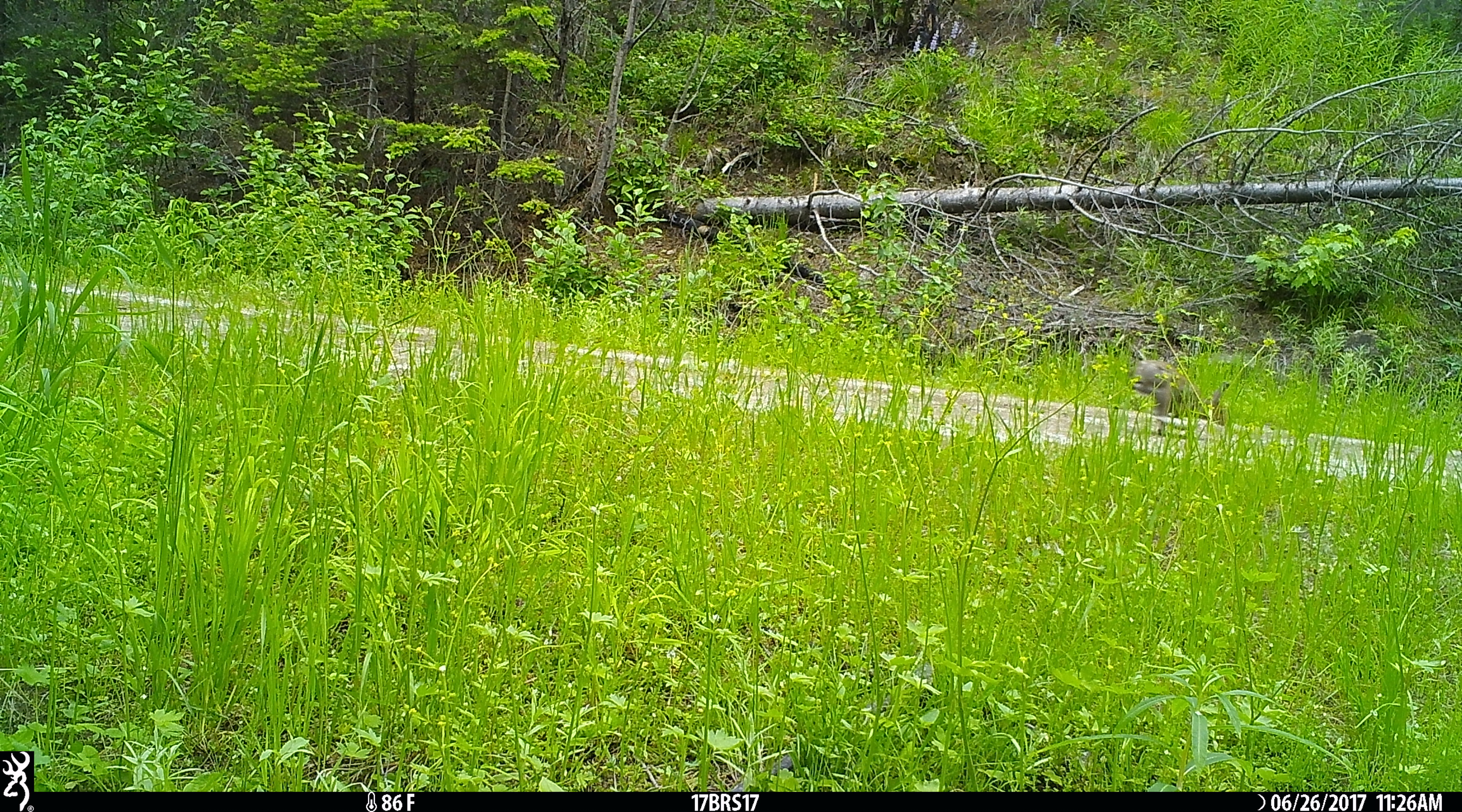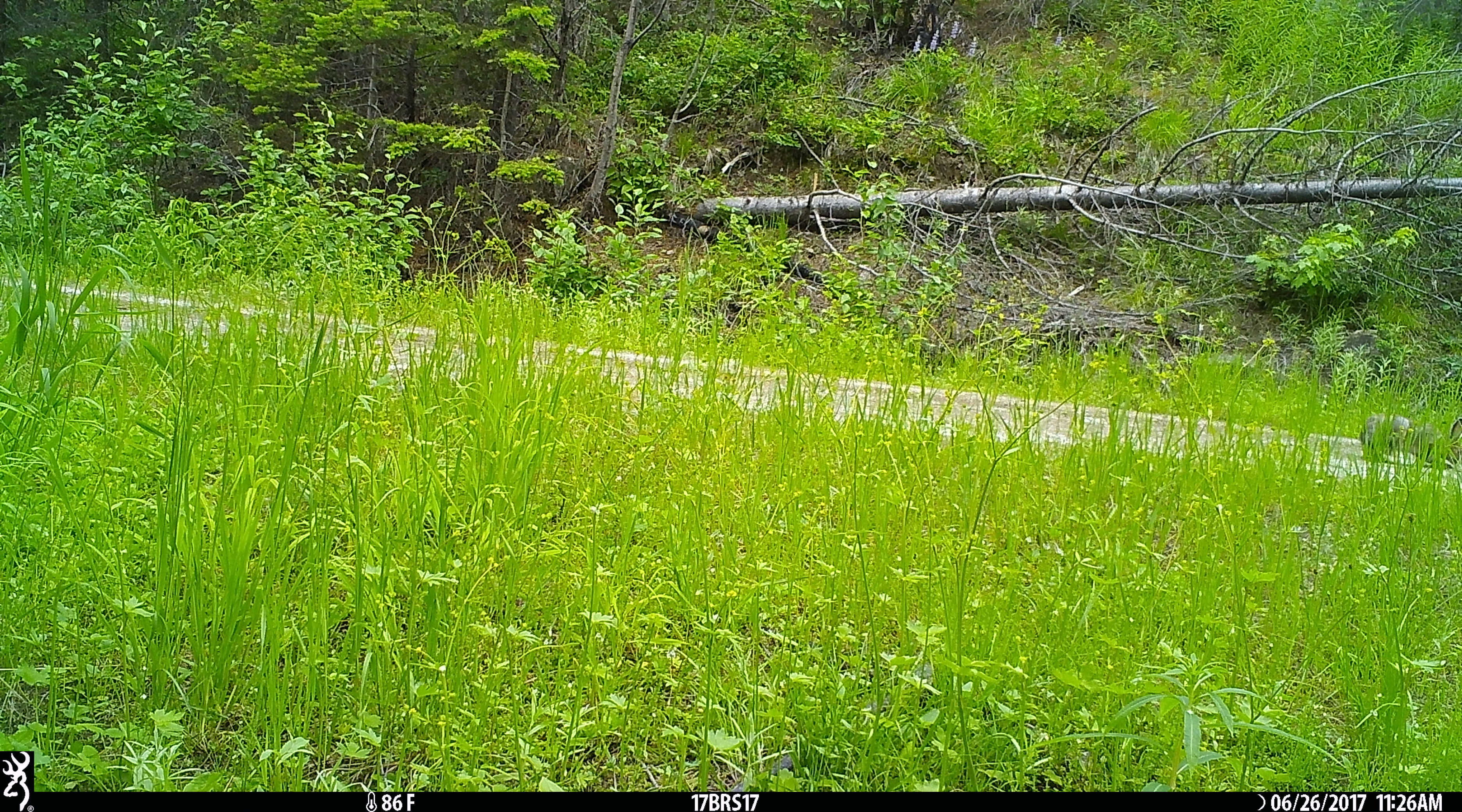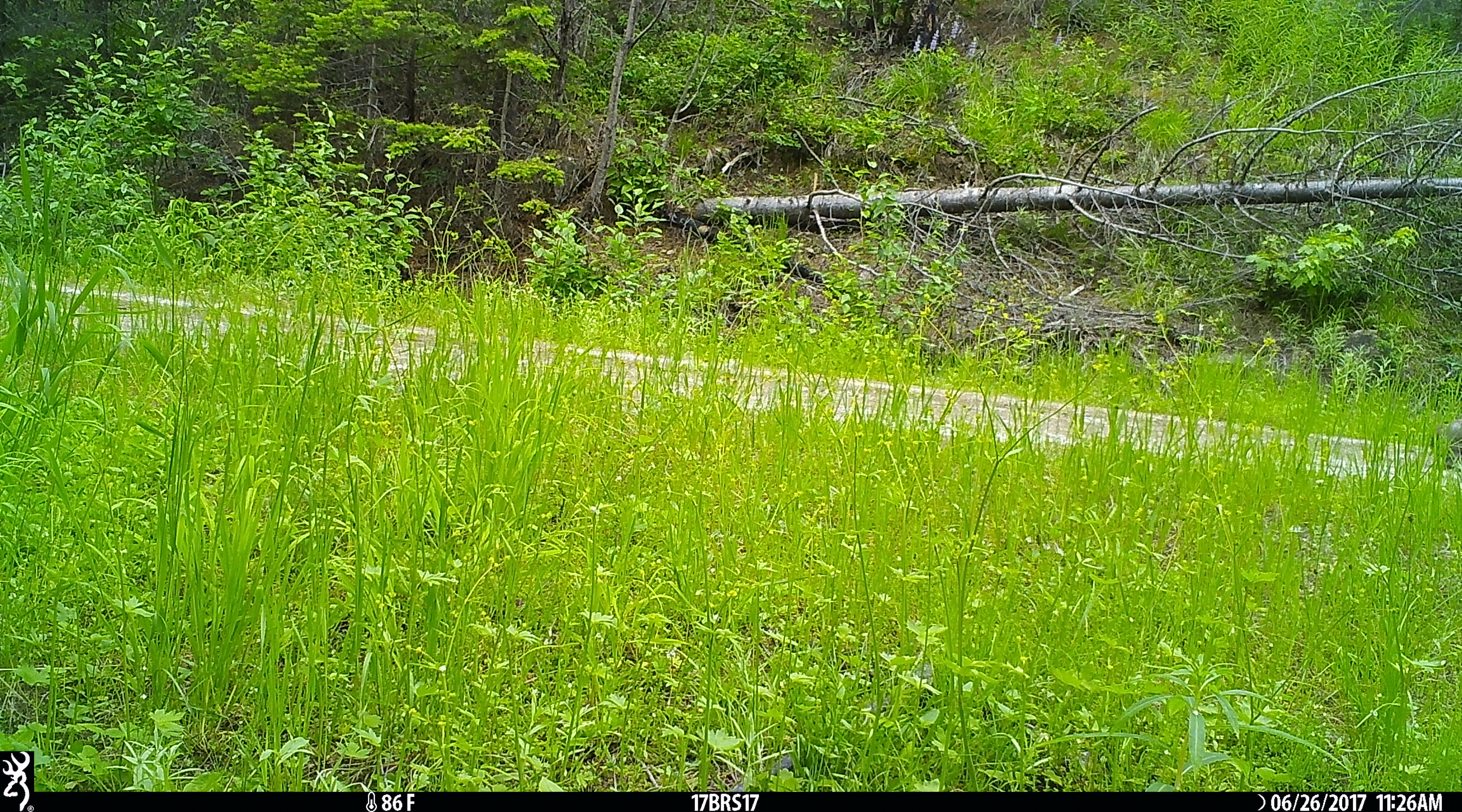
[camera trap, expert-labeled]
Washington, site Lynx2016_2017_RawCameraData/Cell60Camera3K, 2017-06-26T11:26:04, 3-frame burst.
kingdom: Animalia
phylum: Chordata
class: Mammalia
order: Lagomorpha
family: Leporidae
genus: Lepus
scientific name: Lepus americanus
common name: snowshoe hare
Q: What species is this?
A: Lepus americanus (snowshoe hare).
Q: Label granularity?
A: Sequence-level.